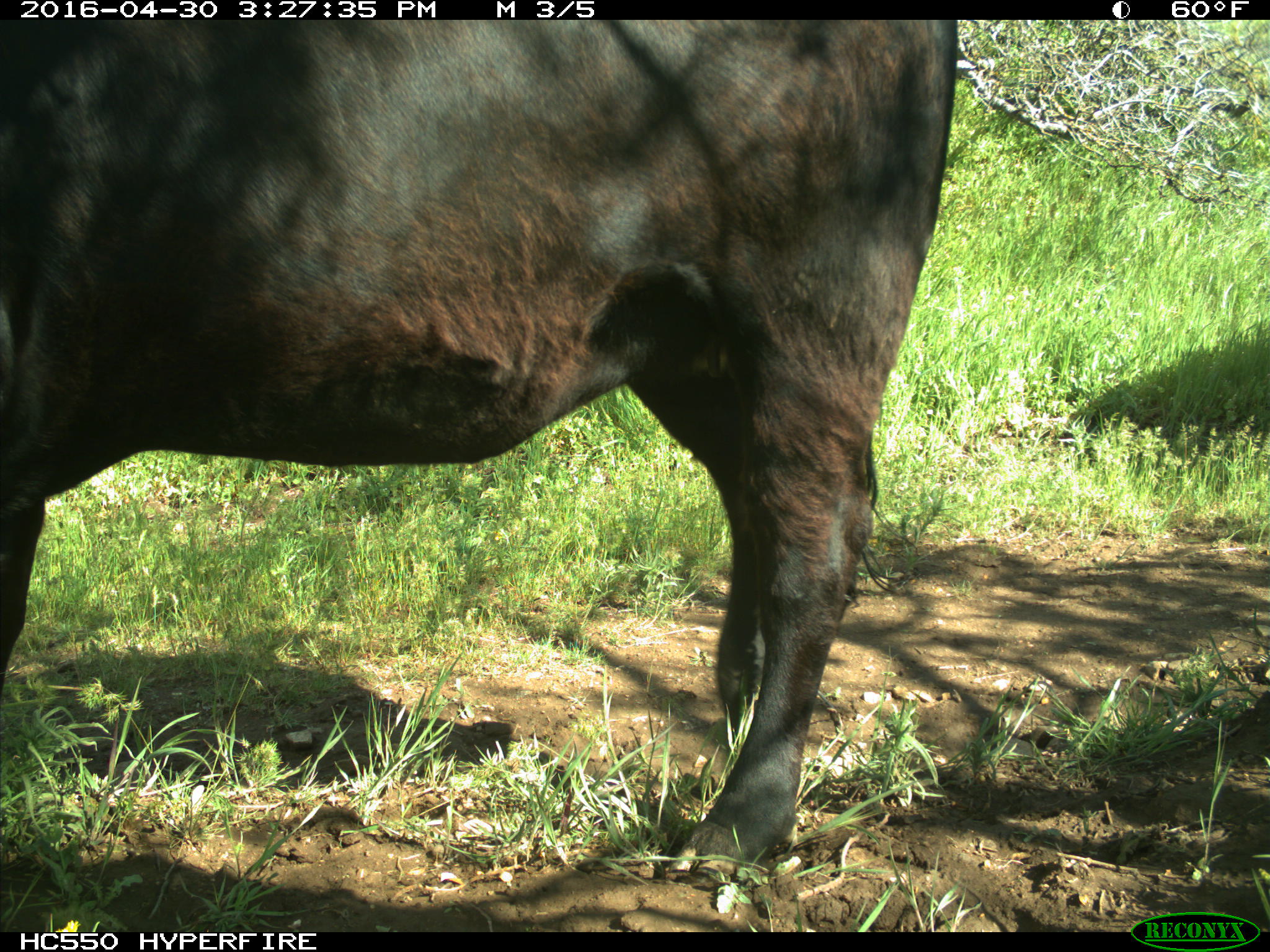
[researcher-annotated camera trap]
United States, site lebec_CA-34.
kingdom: Animalia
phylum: Chordata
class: Mammalia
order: Artiodactyla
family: Bovidae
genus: Bos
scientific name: Bos taurus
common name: domestic cow